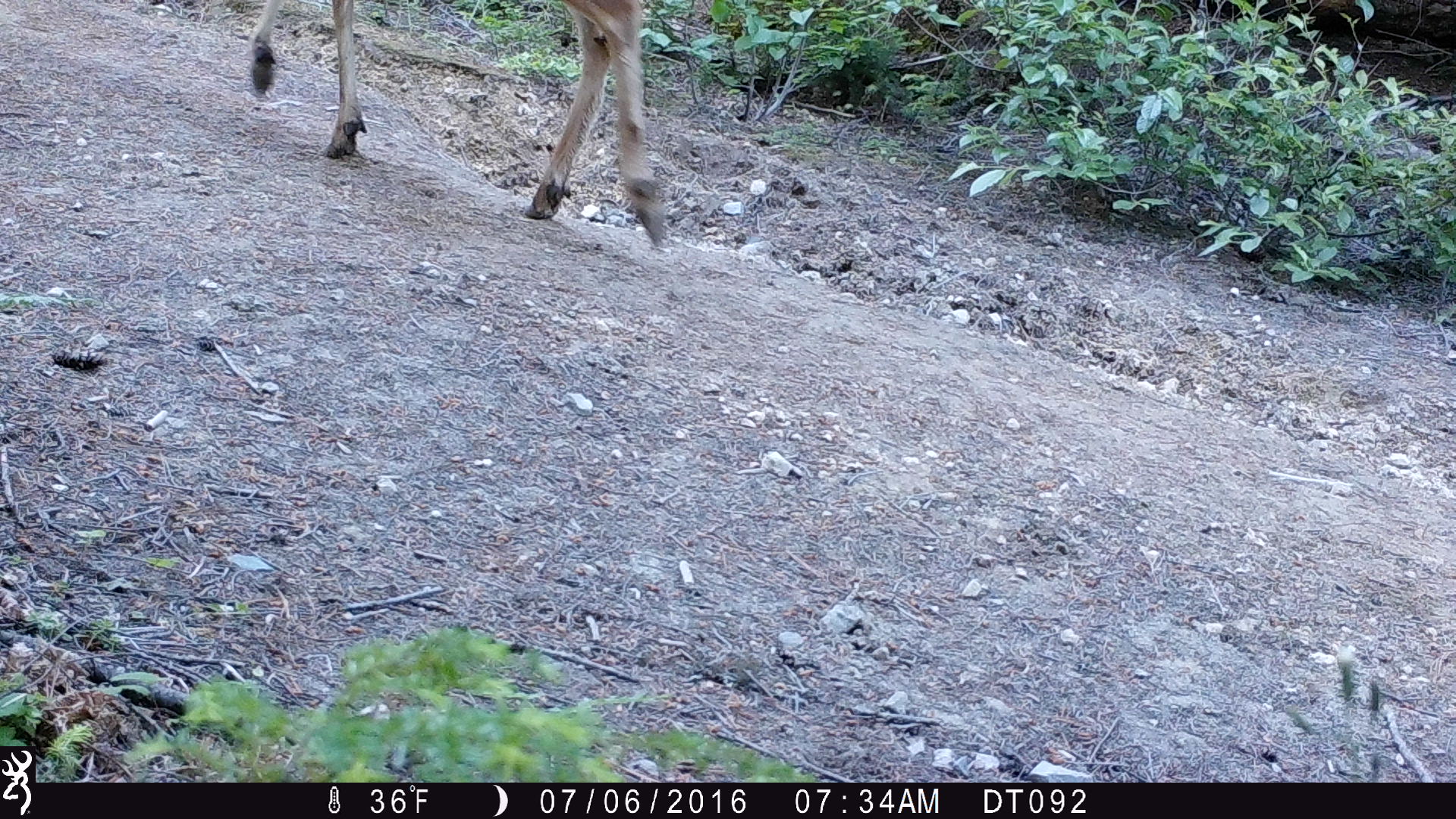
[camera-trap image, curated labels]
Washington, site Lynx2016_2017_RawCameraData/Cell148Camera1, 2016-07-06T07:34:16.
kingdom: Animalia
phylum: Chordata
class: Mammalia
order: Artiodactyla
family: Cervidae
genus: Odocoileus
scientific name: Odocoileus hemionus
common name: mule deer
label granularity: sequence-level